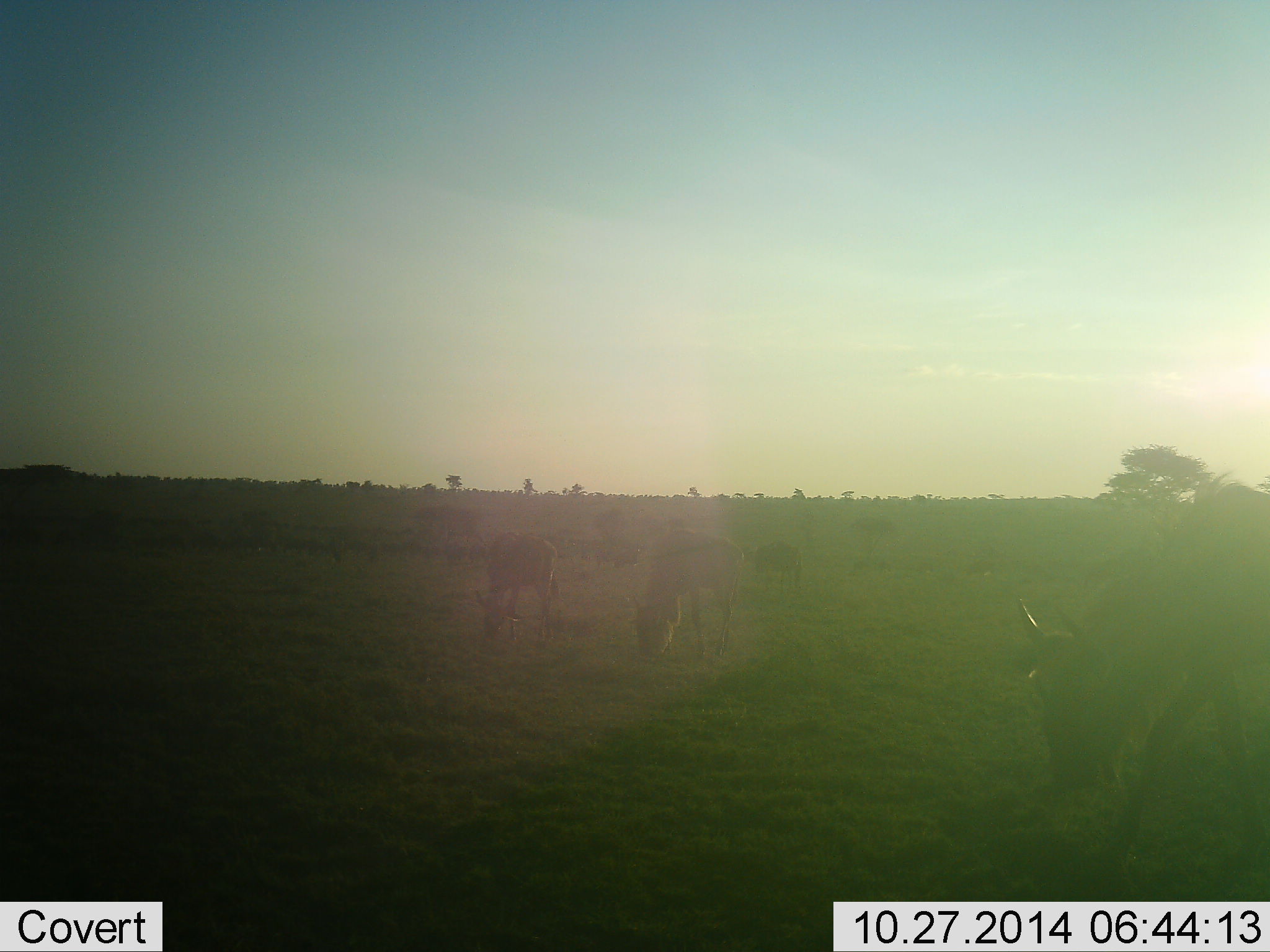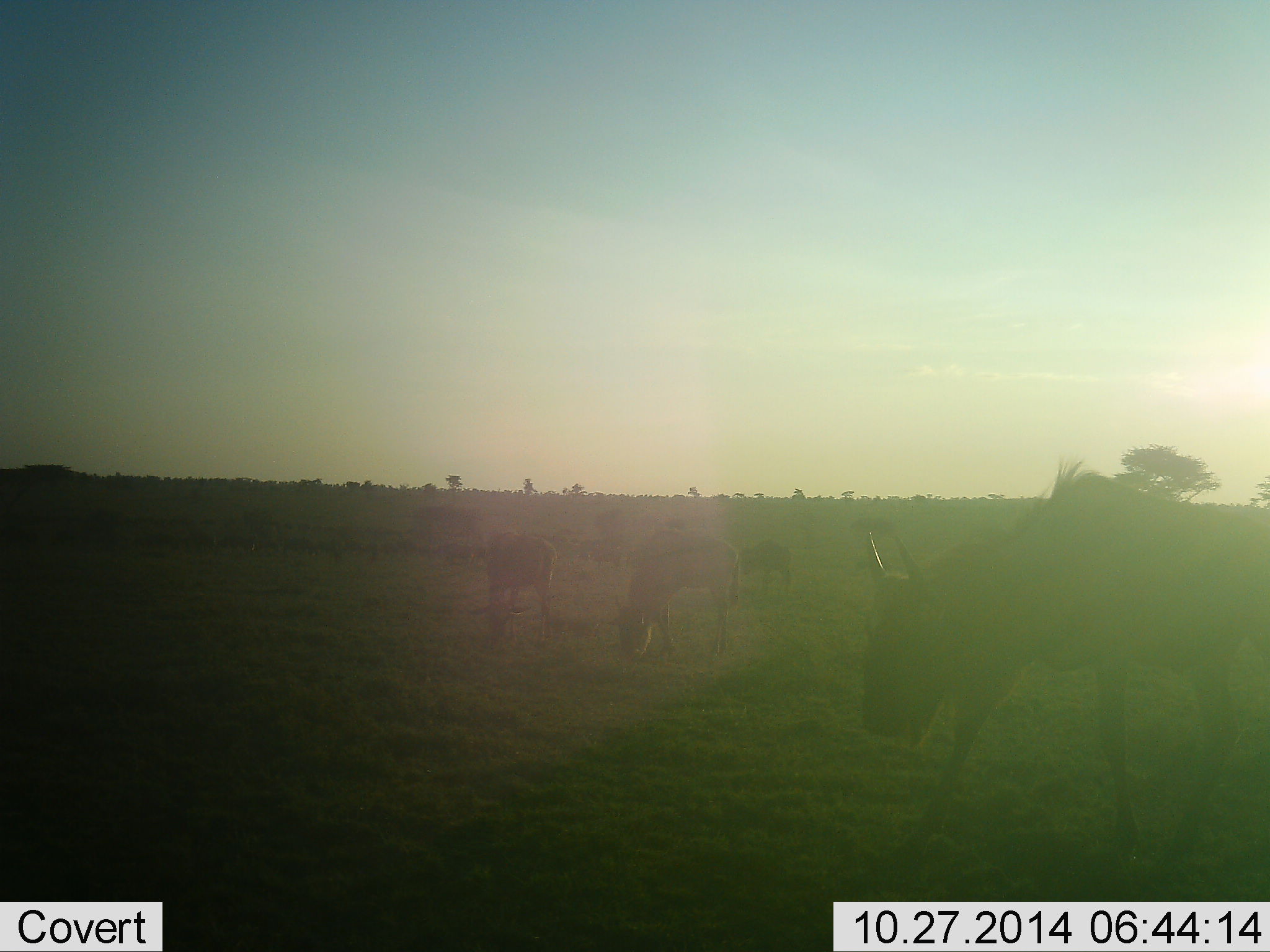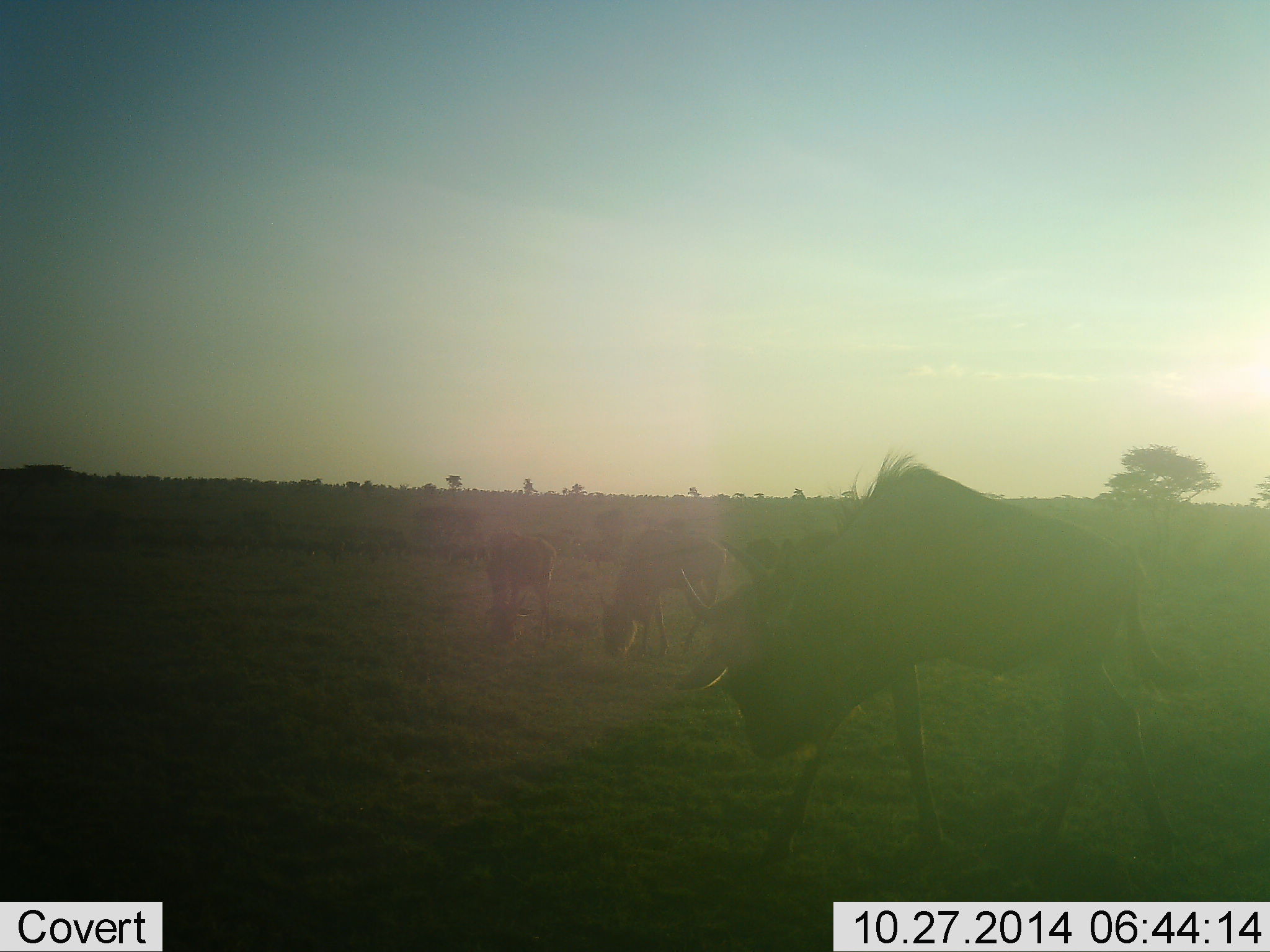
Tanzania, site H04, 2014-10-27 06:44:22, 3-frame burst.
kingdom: Animalia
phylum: Chordata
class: Mammalia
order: Artiodactyla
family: Bovidae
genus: Connochaetes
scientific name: Connochaetes taurinus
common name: blue wildebeest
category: wildebeest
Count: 6.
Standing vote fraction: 0%.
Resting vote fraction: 0%.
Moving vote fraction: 50%.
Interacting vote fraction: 0%.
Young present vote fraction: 10%.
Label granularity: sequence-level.